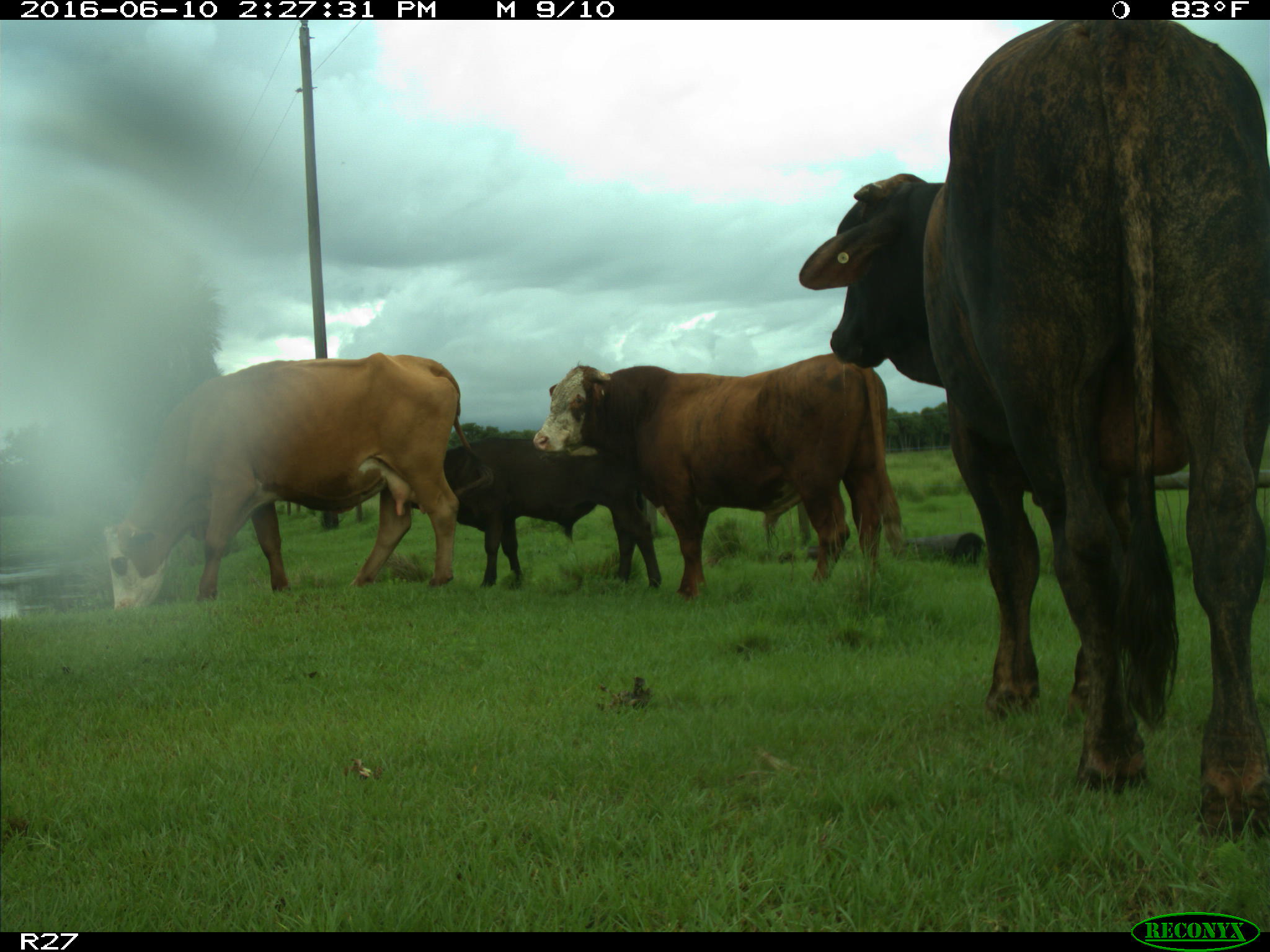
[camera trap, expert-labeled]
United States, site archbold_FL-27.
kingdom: Animalia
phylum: Chordata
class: Mammalia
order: Artiodactyla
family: Bovidae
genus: Bos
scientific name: Bos taurus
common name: domestic cow